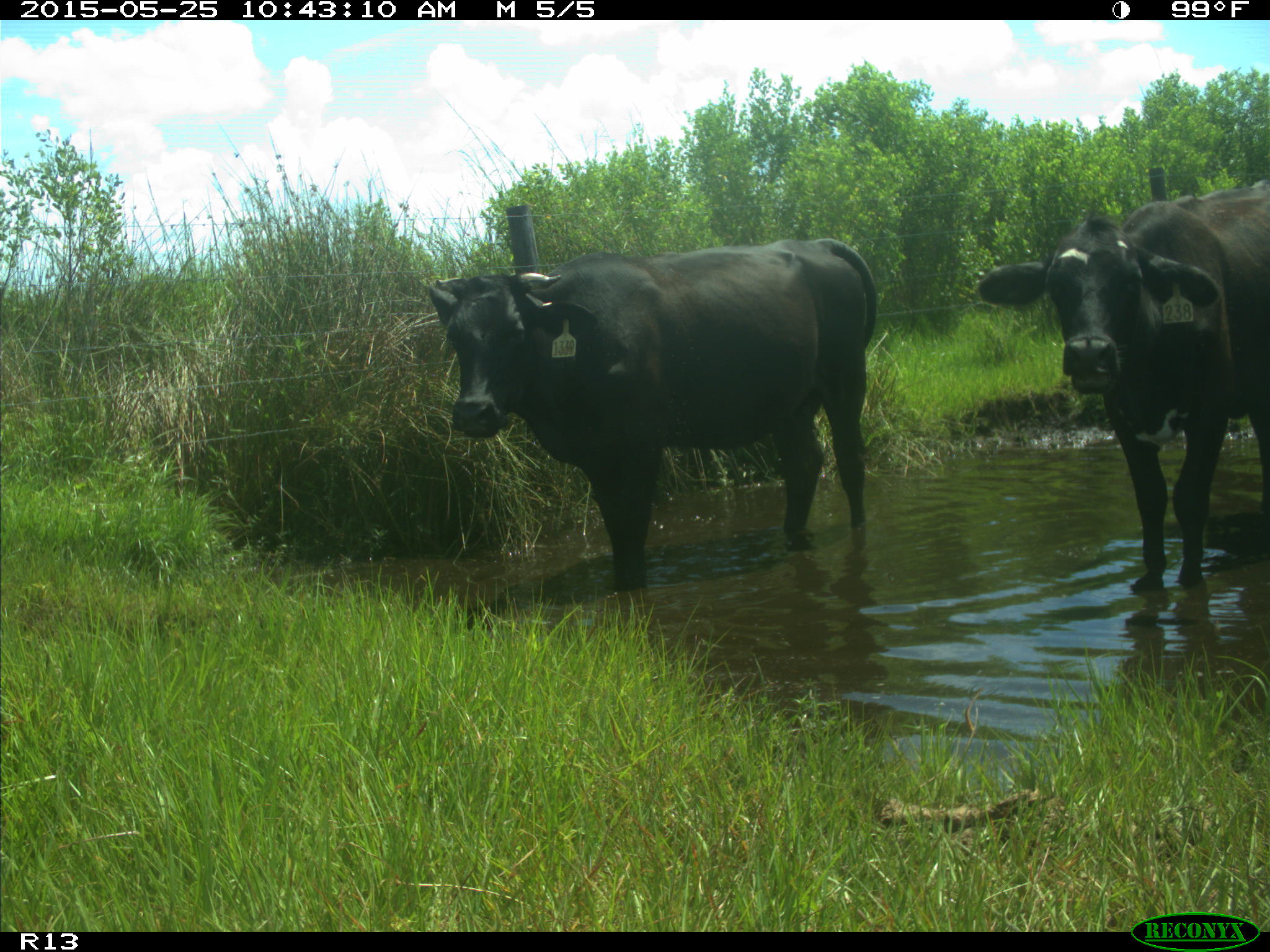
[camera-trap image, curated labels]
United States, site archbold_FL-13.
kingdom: Animalia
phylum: Chordata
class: Mammalia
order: Artiodactyla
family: Bovidae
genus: Bos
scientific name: Bos taurus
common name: domestic cow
Bos taurus (domestic cow).